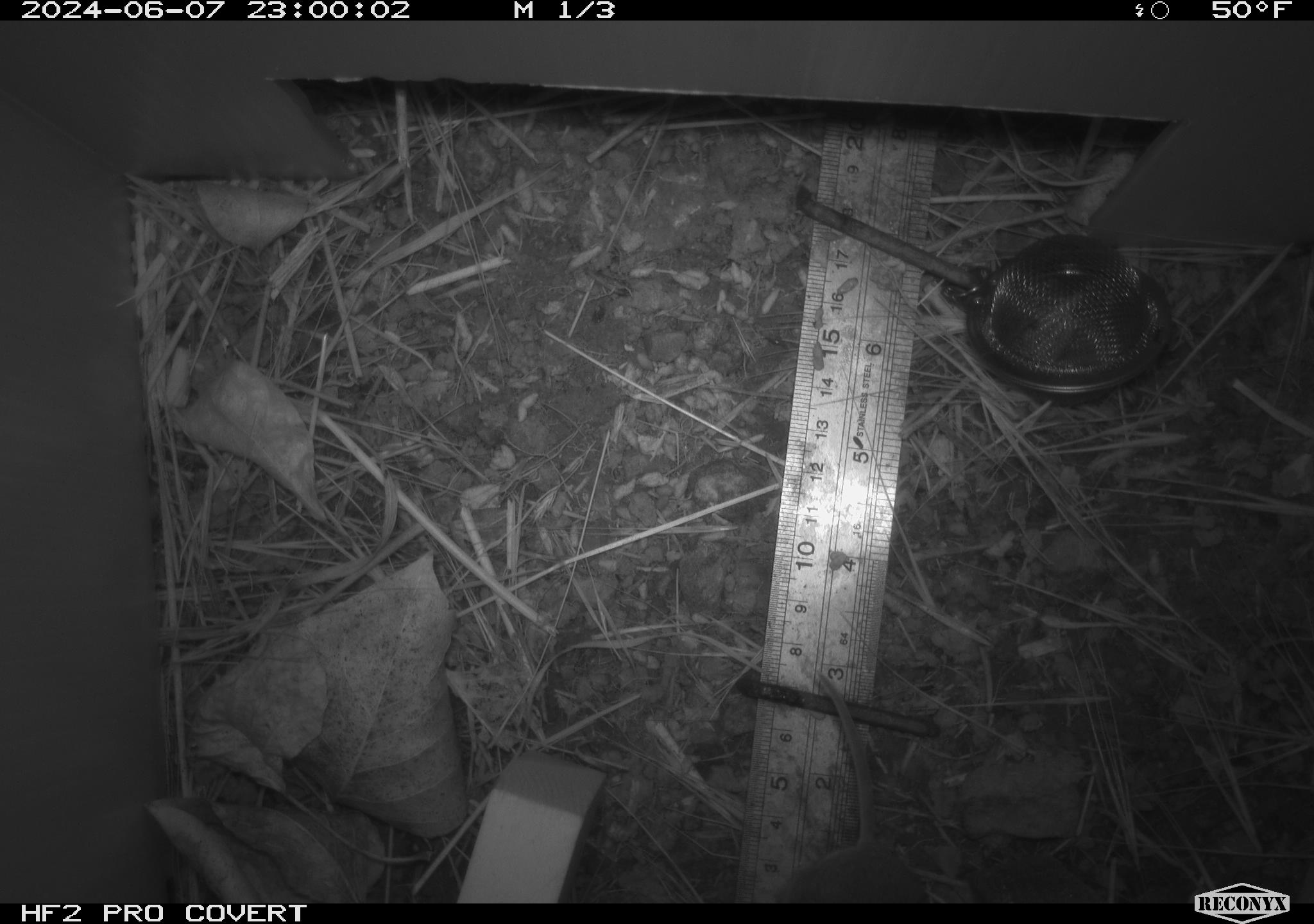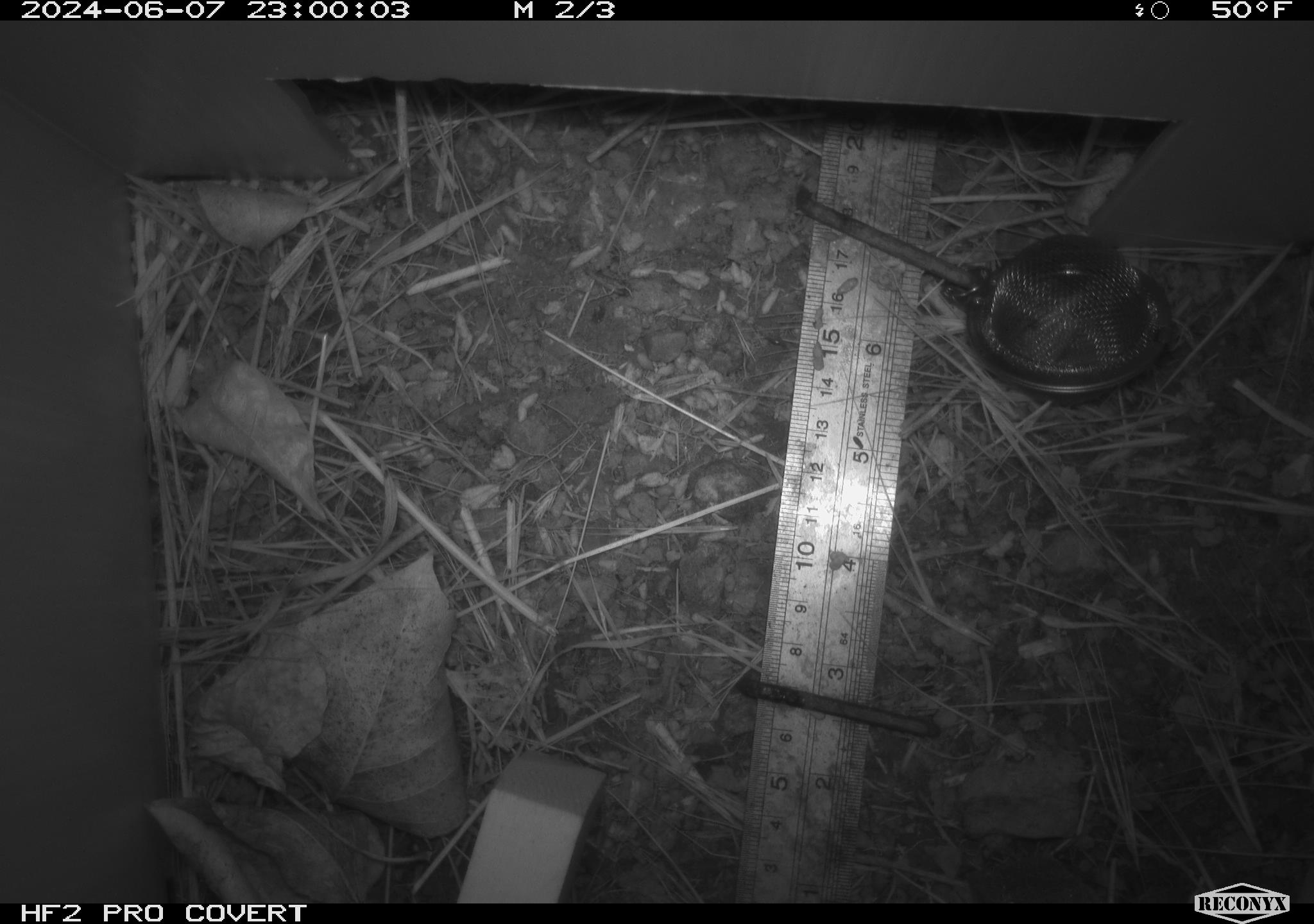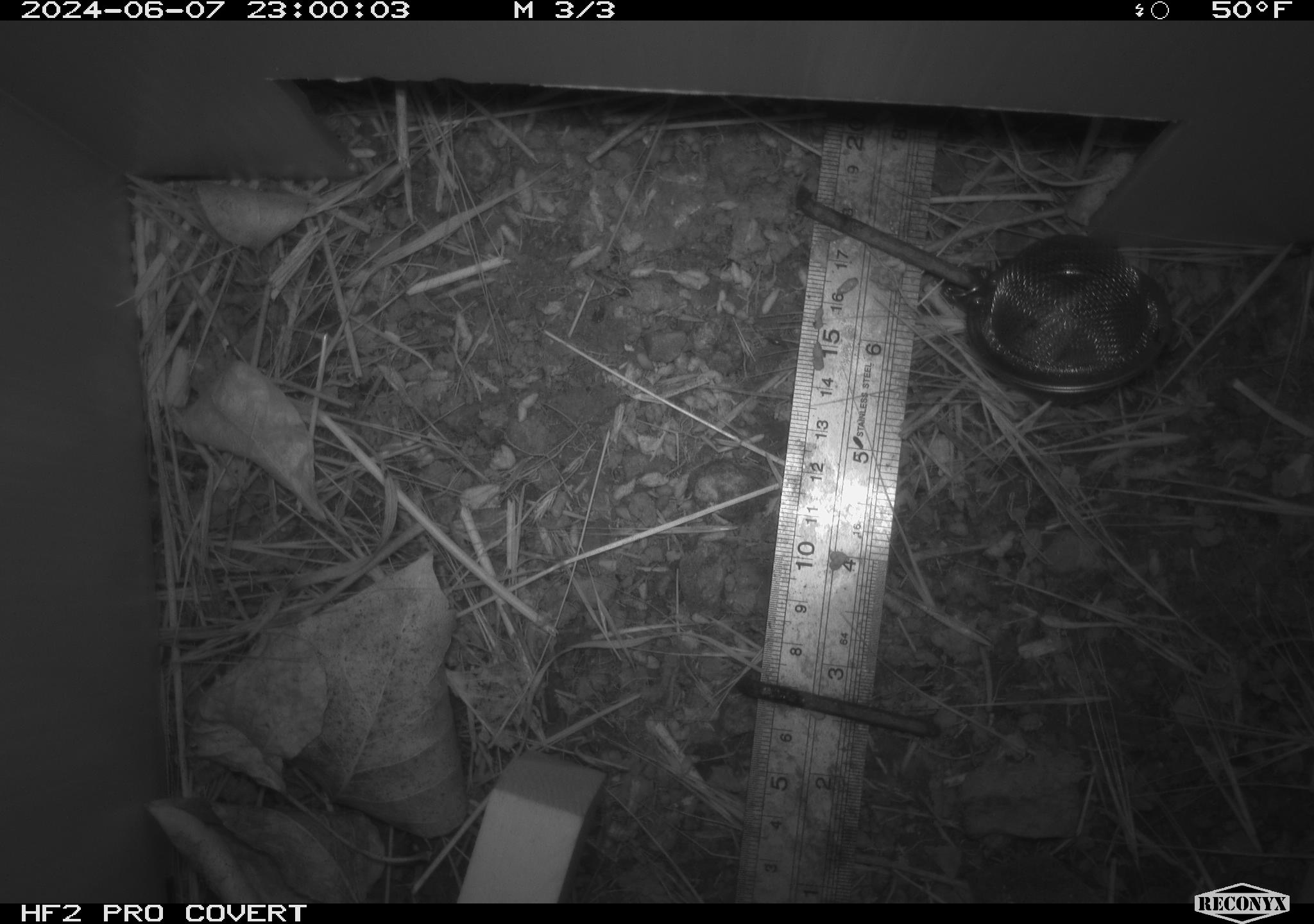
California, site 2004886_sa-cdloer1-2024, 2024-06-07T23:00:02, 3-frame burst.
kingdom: Animalia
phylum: Chordata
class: Mammalia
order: Rodentia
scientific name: Rodentia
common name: mouse species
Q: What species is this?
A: Mouse species (Rodentia).